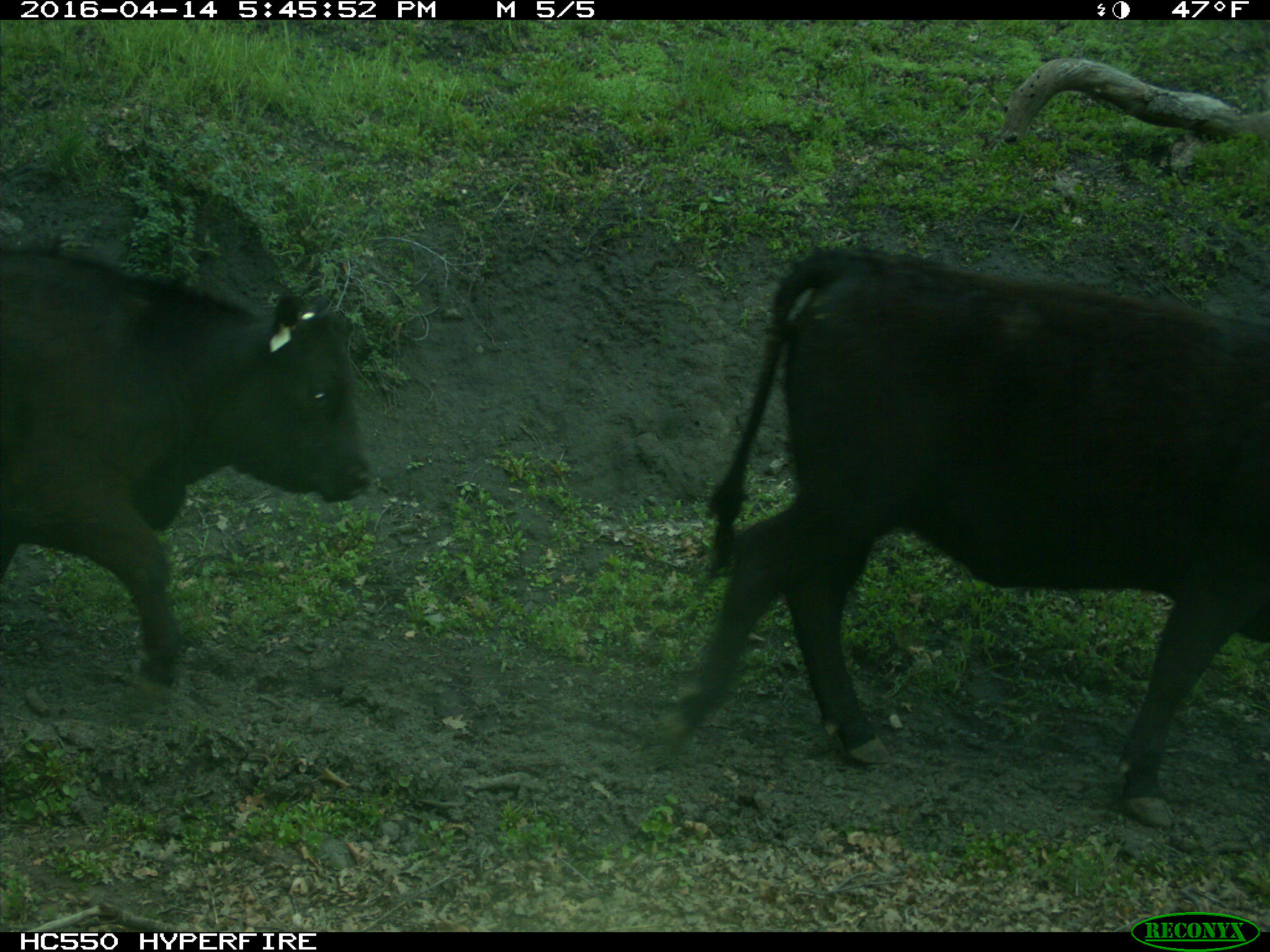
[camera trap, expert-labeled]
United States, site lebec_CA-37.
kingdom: Animalia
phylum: Chordata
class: Mammalia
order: Artiodactyla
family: Bovidae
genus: Bos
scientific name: Bos taurus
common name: domestic cow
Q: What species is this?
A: Bos taurus (domestic cow).